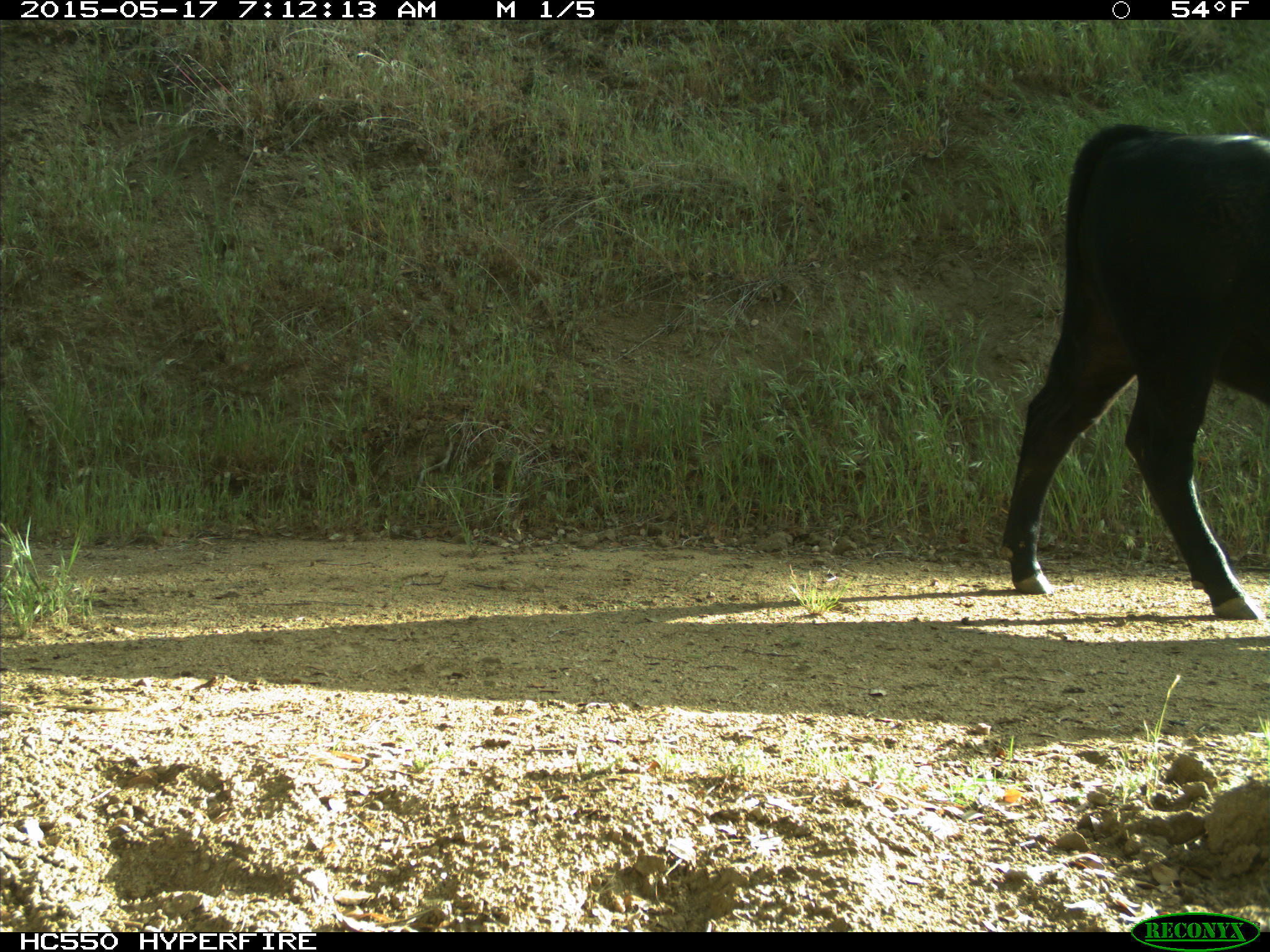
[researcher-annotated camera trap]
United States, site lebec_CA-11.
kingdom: Animalia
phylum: Chordata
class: Mammalia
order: Artiodactyla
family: Bovidae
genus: Bos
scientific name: Bos taurus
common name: domestic cow